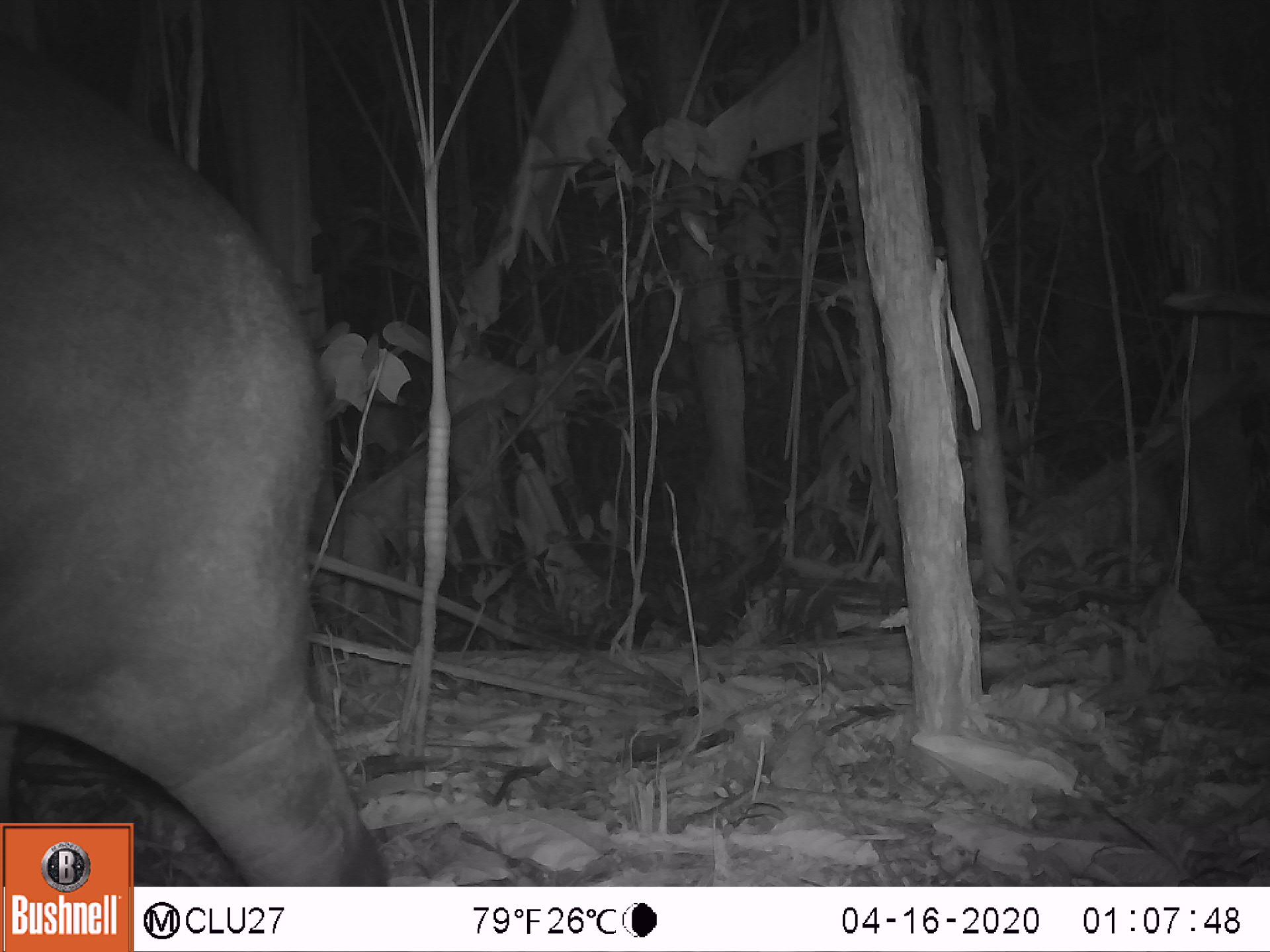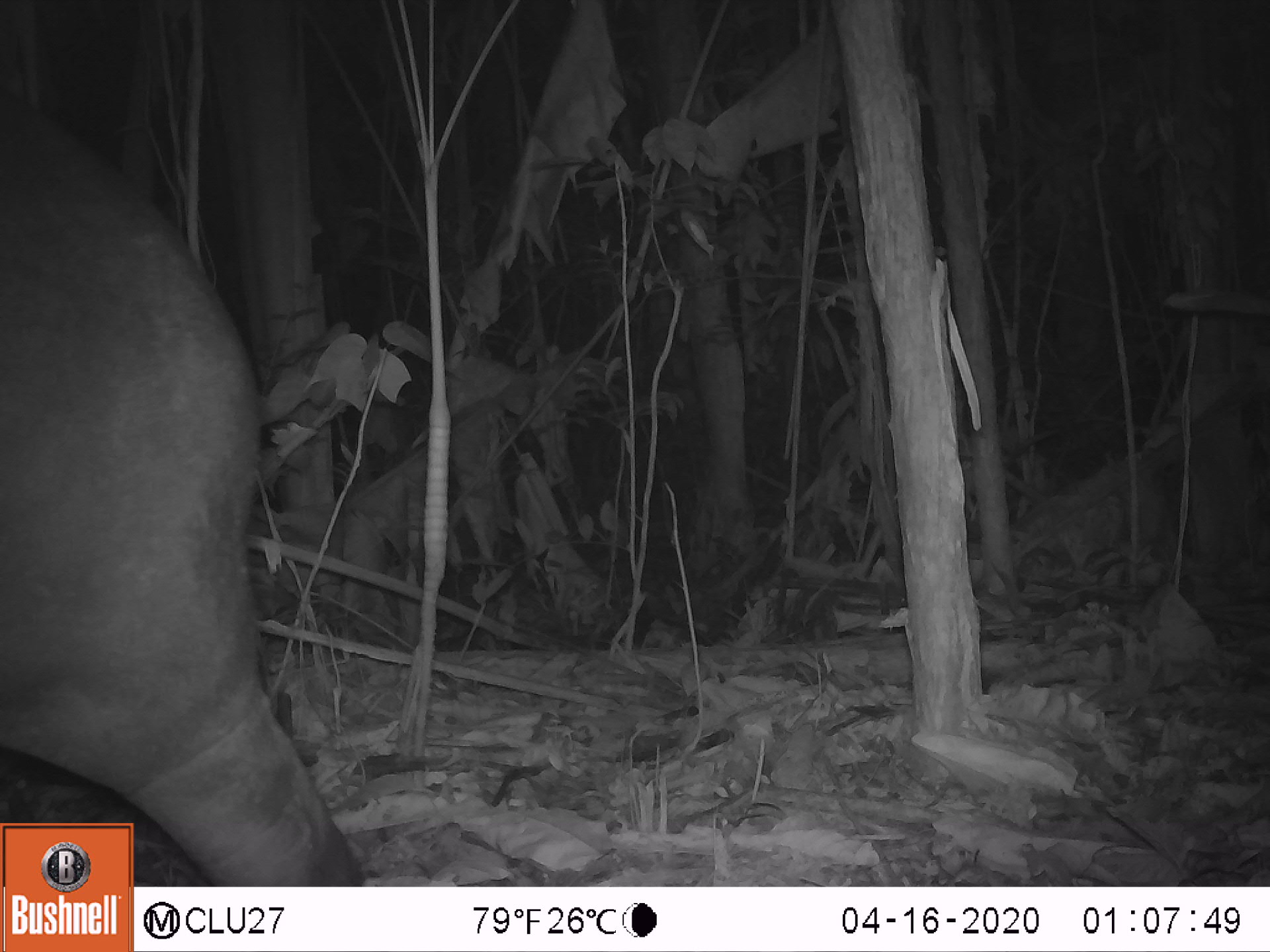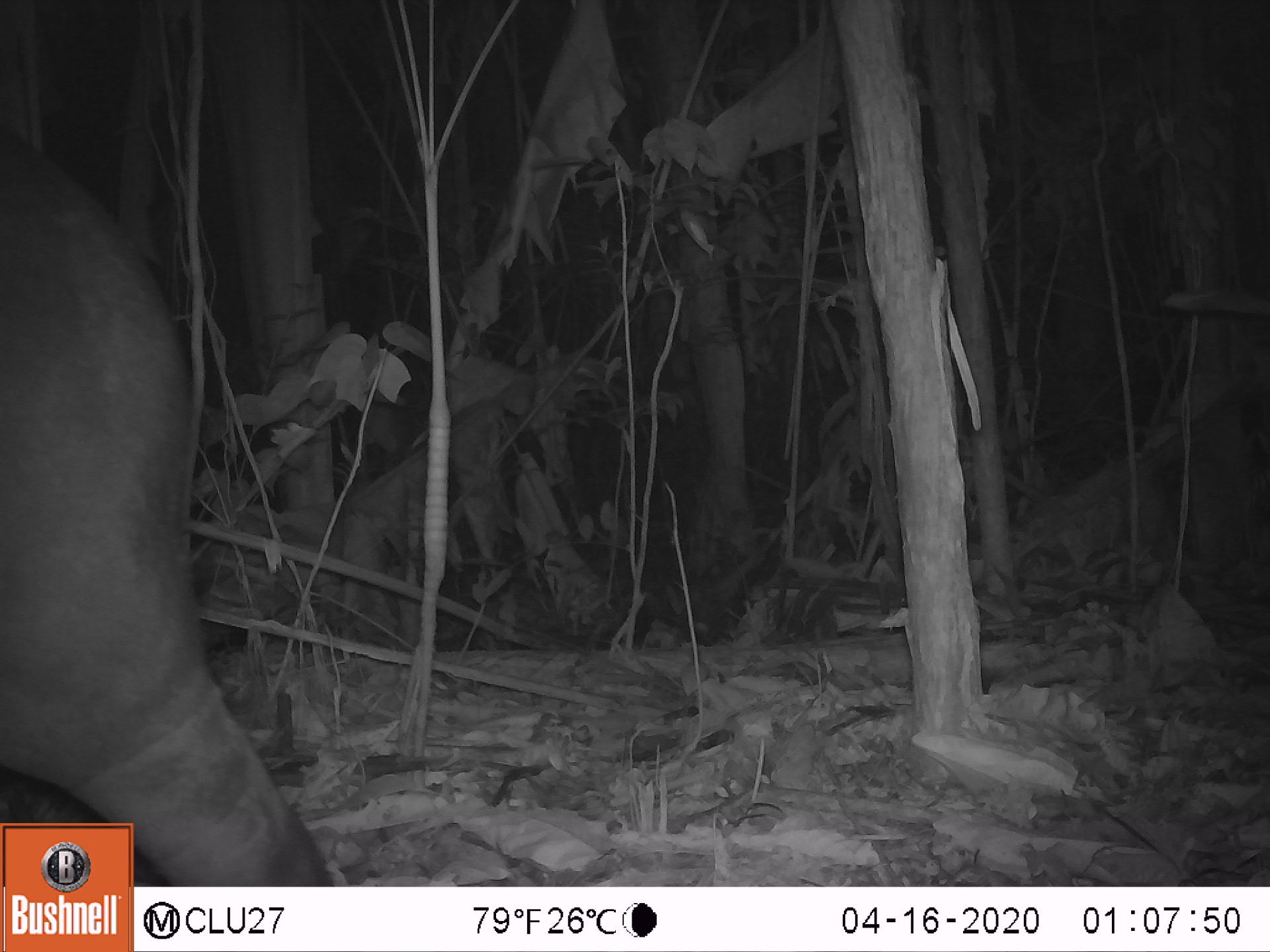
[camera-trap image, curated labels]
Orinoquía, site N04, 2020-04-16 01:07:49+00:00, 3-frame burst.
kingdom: Animalia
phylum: Chordata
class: Mammalia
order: Perissodactyla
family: Tapiridae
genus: Tapirus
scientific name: Tapirus terrestris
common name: lowland tapir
Lowland tapir (Tapirus terrestris).